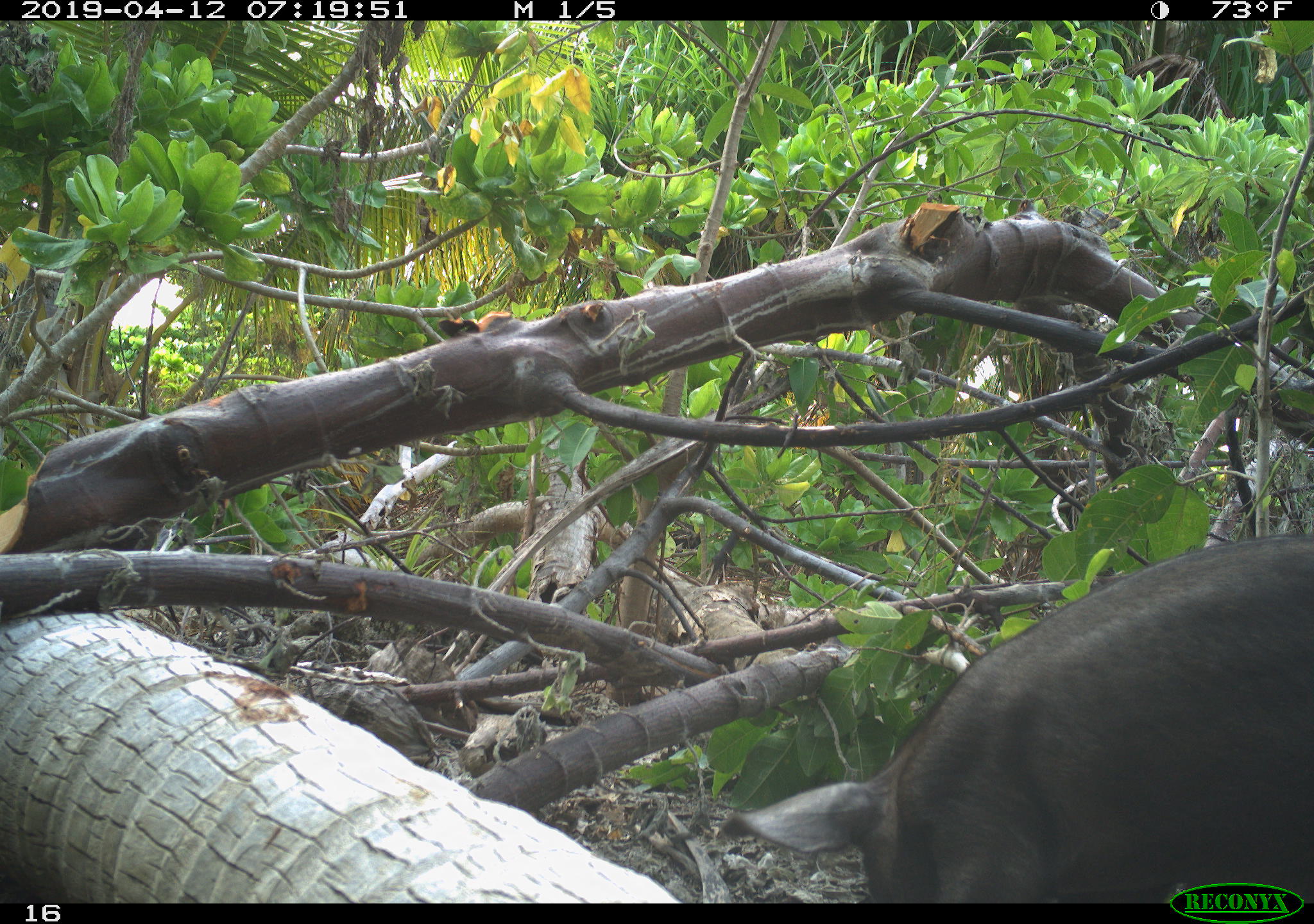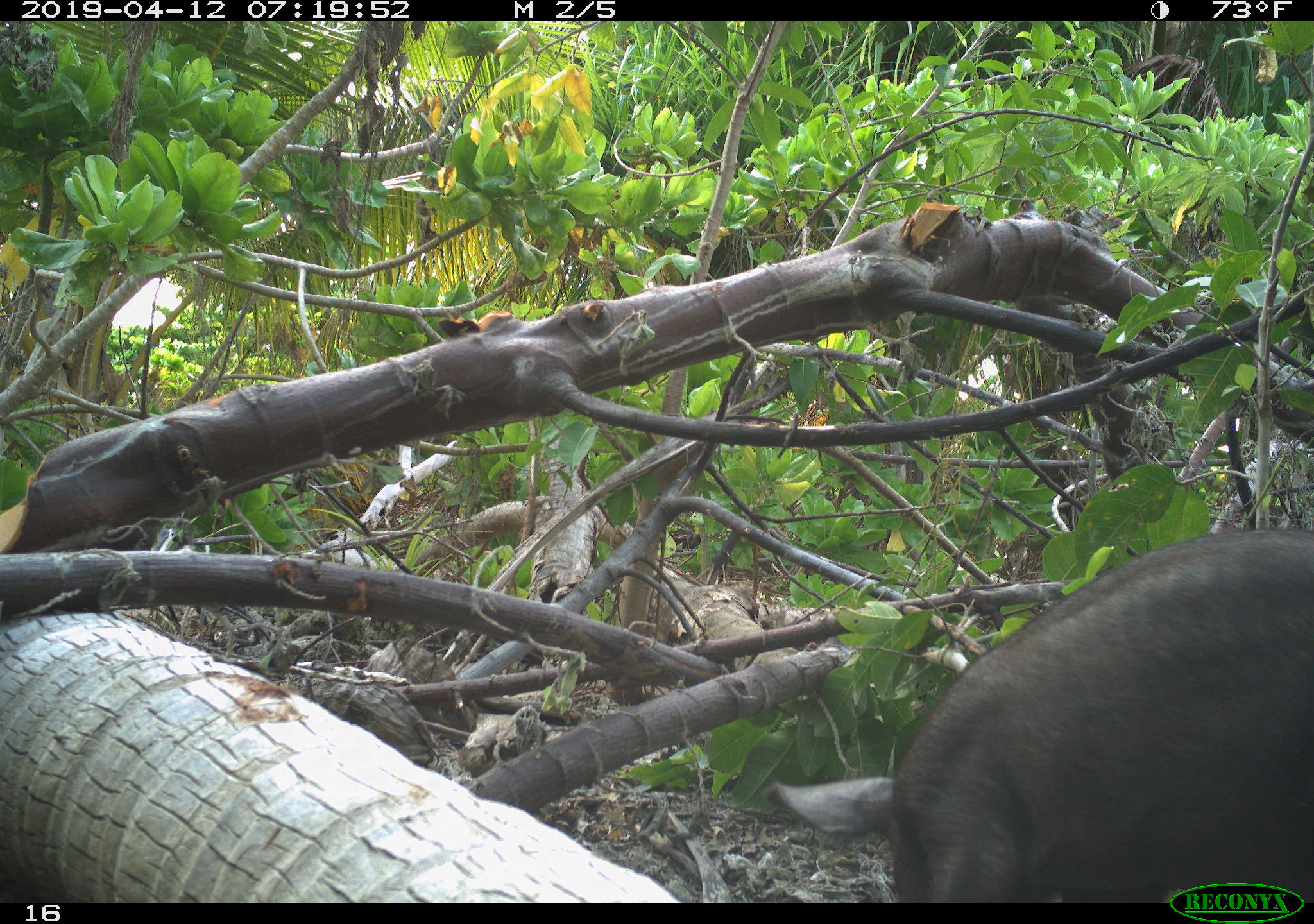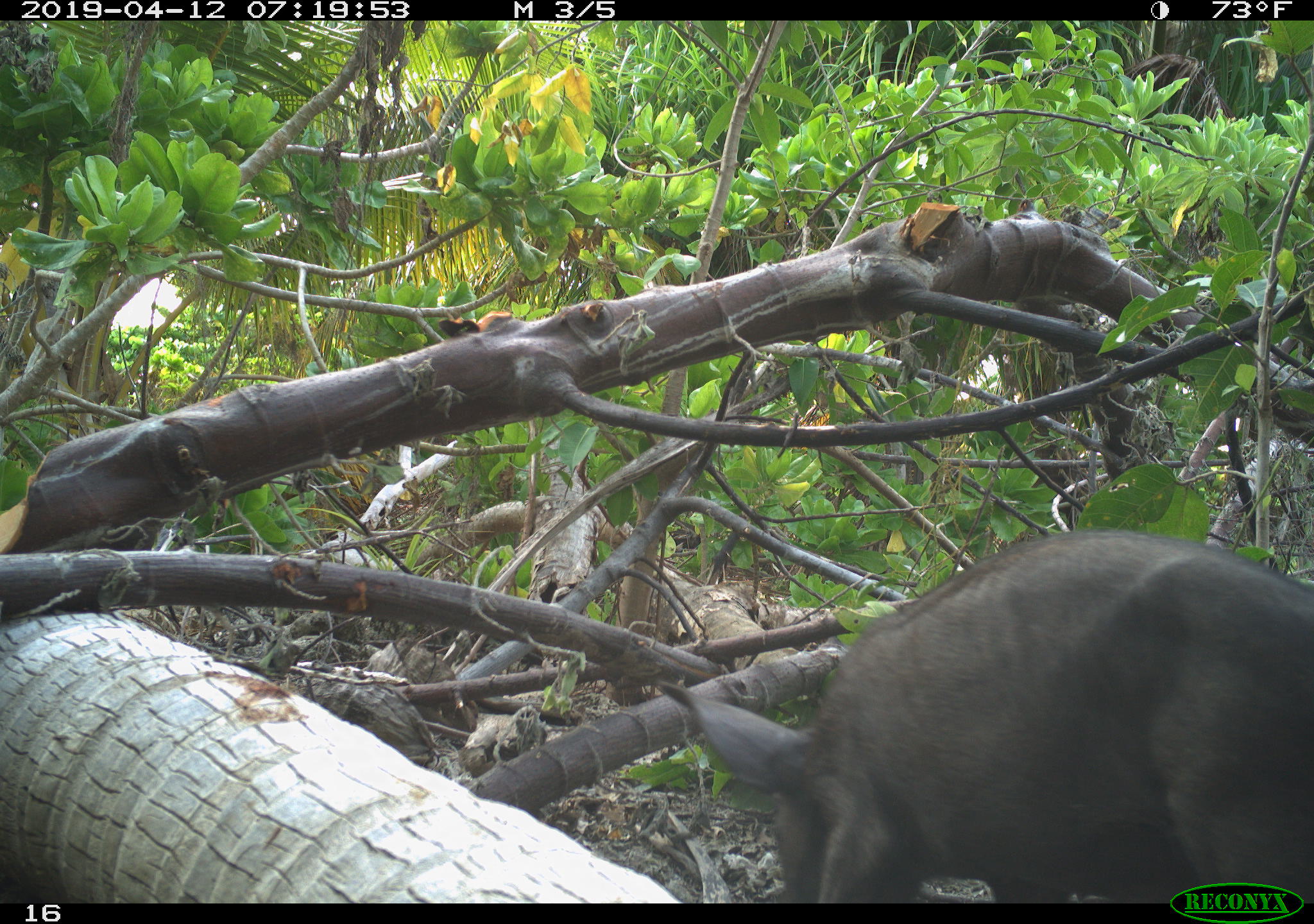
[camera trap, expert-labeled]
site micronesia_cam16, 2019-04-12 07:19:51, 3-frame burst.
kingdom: Animalia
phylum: Chordata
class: Mammalia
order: Artiodactyla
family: Suidae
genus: Sus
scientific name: Sus scrofa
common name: pig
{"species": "pig (Sus scrofa)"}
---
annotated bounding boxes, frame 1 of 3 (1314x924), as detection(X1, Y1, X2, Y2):
pig: detection(722, 531, 1314, 902)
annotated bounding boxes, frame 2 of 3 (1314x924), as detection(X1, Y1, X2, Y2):
pig: detection(756, 502, 1314, 884)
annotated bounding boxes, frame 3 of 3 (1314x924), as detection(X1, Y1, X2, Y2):
pig: detection(648, 528, 1314, 901)